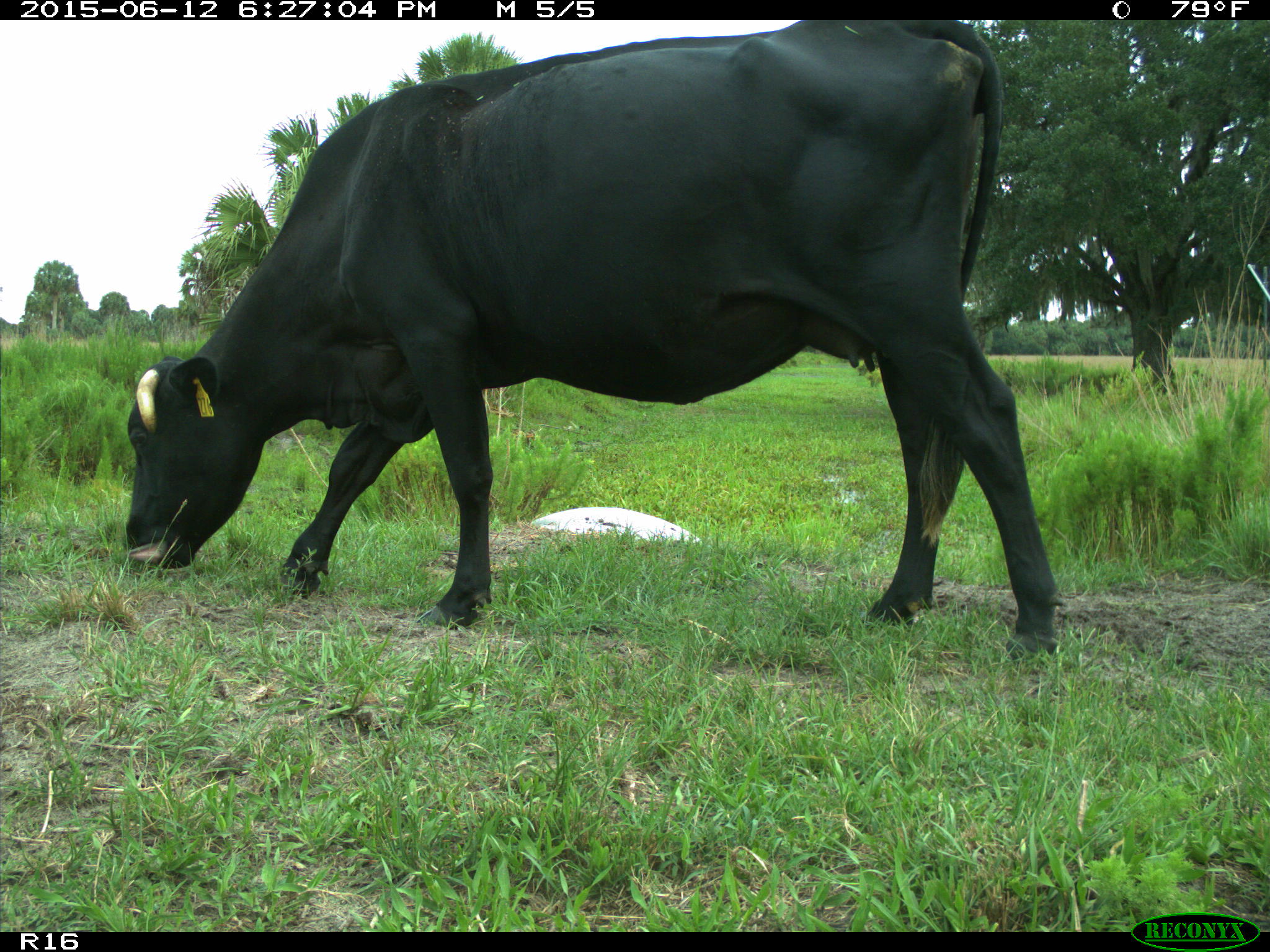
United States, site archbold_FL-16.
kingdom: Animalia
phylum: Chordata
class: Mammalia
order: Artiodactyla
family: Bovidae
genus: Bos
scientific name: Bos taurus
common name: domestic cow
Bos taurus (domestic cow).